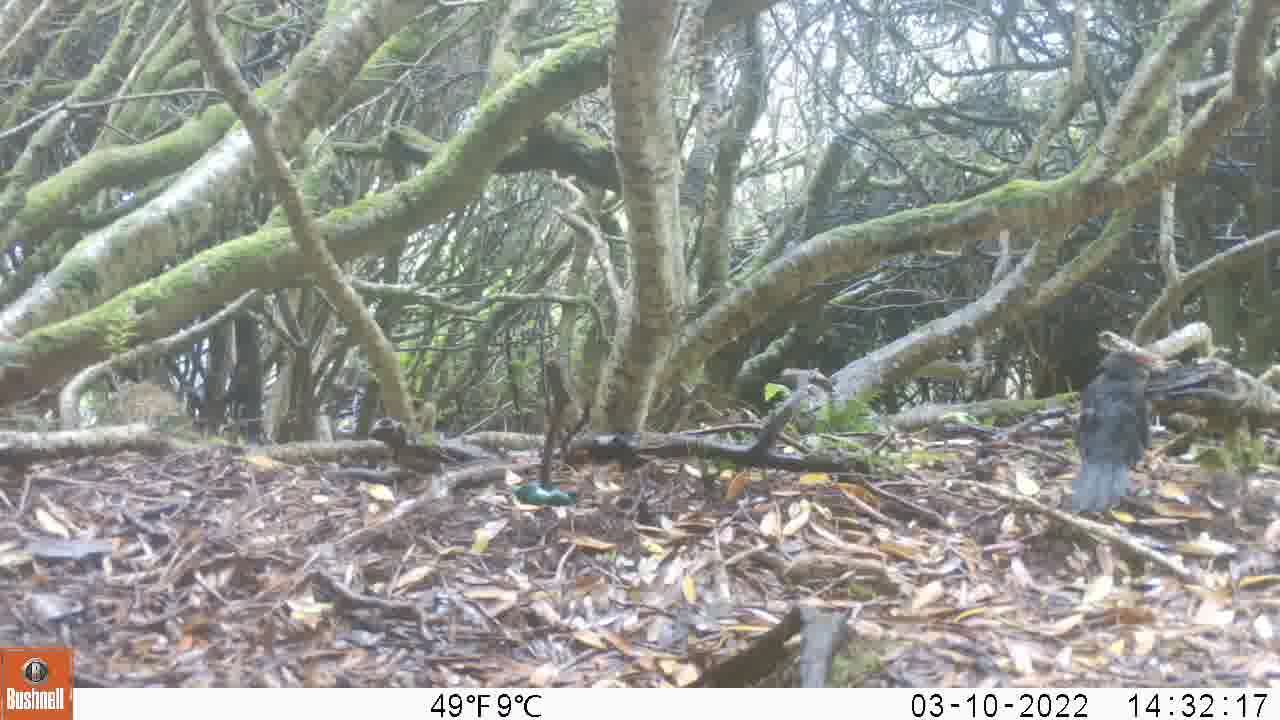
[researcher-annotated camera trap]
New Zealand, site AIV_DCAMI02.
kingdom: Animalia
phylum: Chordata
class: Aves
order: Passeriformes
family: Turdidae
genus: Turdus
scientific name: Turdus merula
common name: eurasian blackbird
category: blackbird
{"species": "blackbird (eurasian blackbird) (Turdus merula)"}